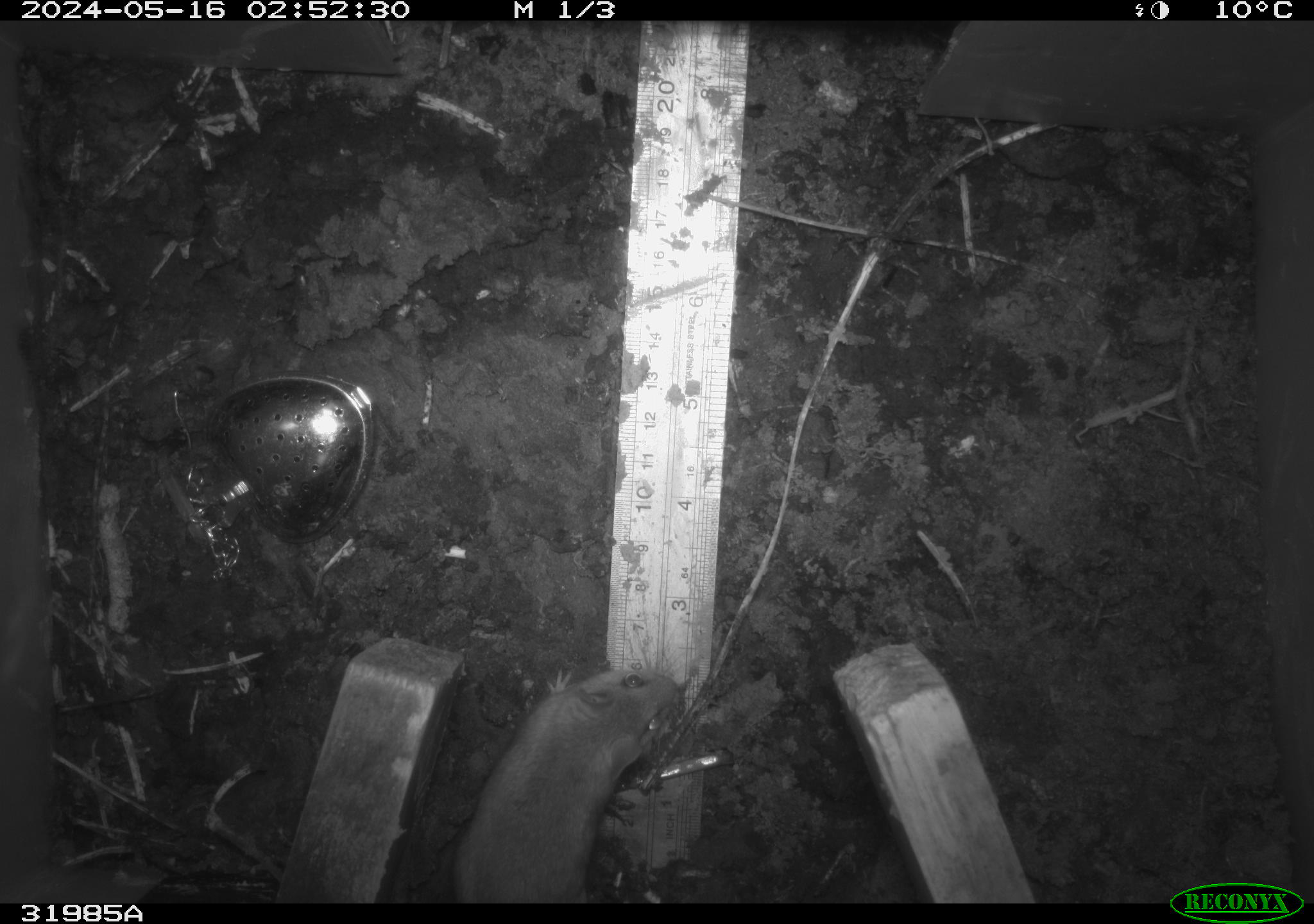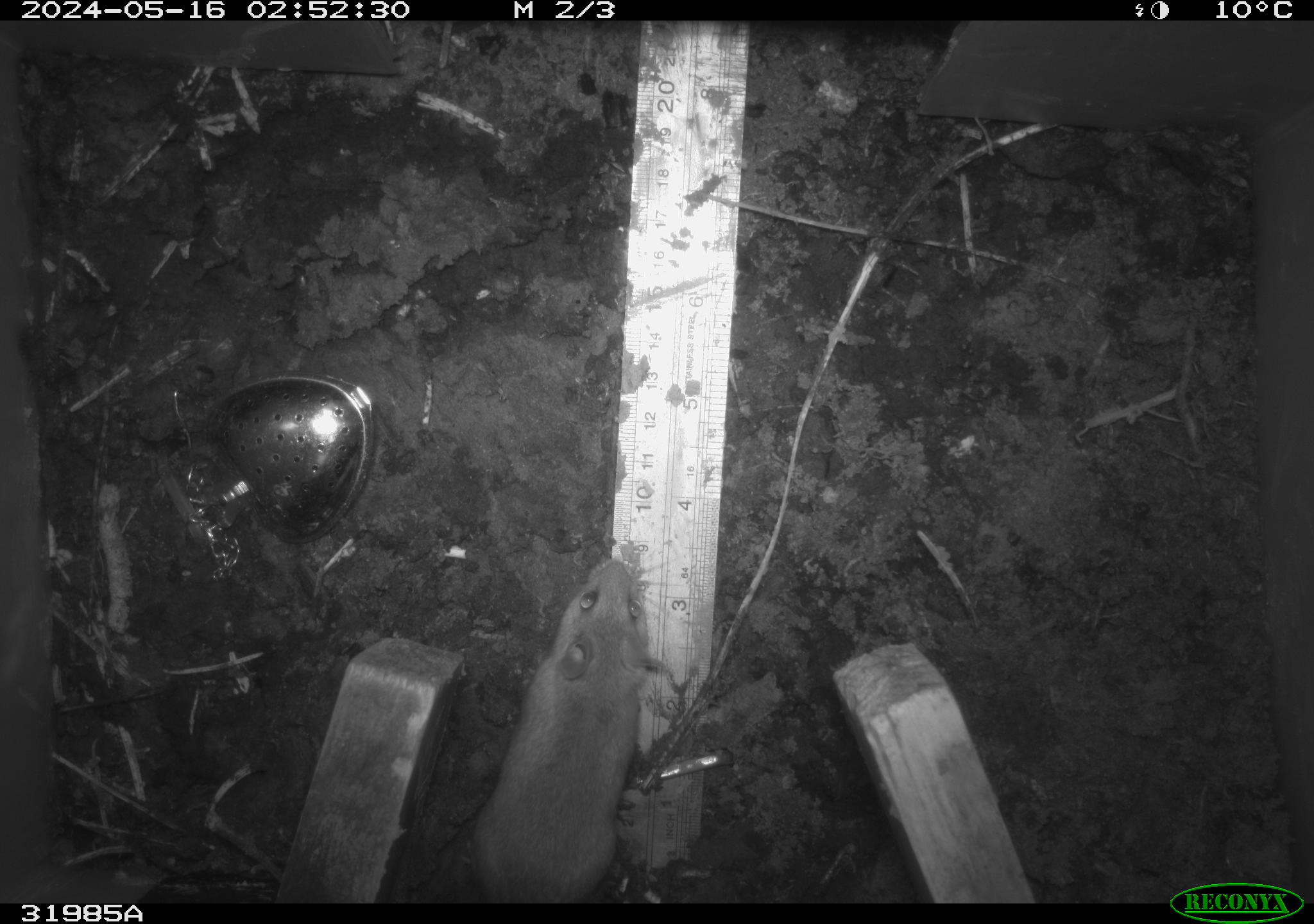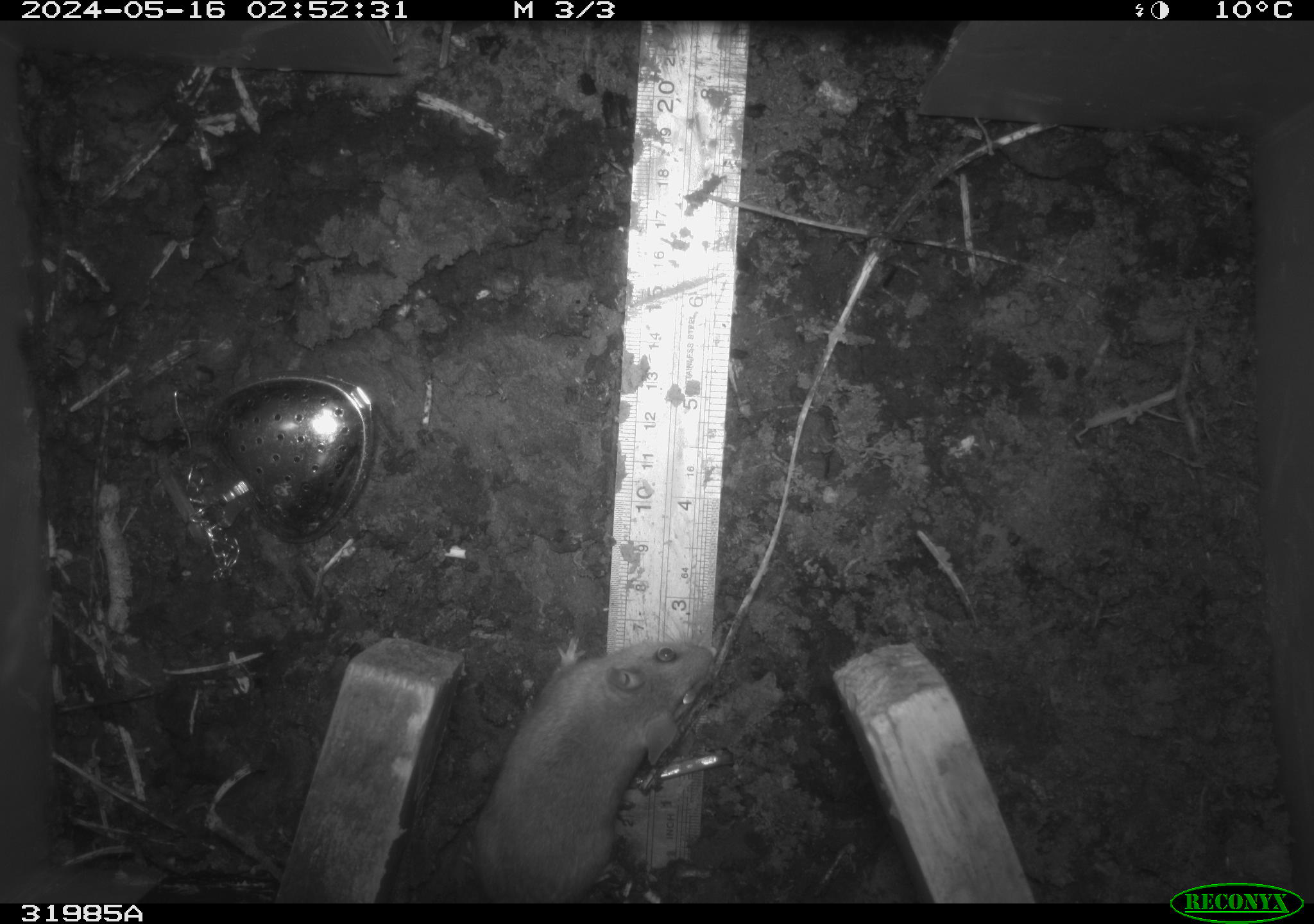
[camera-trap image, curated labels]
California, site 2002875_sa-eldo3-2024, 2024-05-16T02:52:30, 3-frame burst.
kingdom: Animalia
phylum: Chordata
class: Mammalia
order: Rodentia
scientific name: Rodentia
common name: mouse species